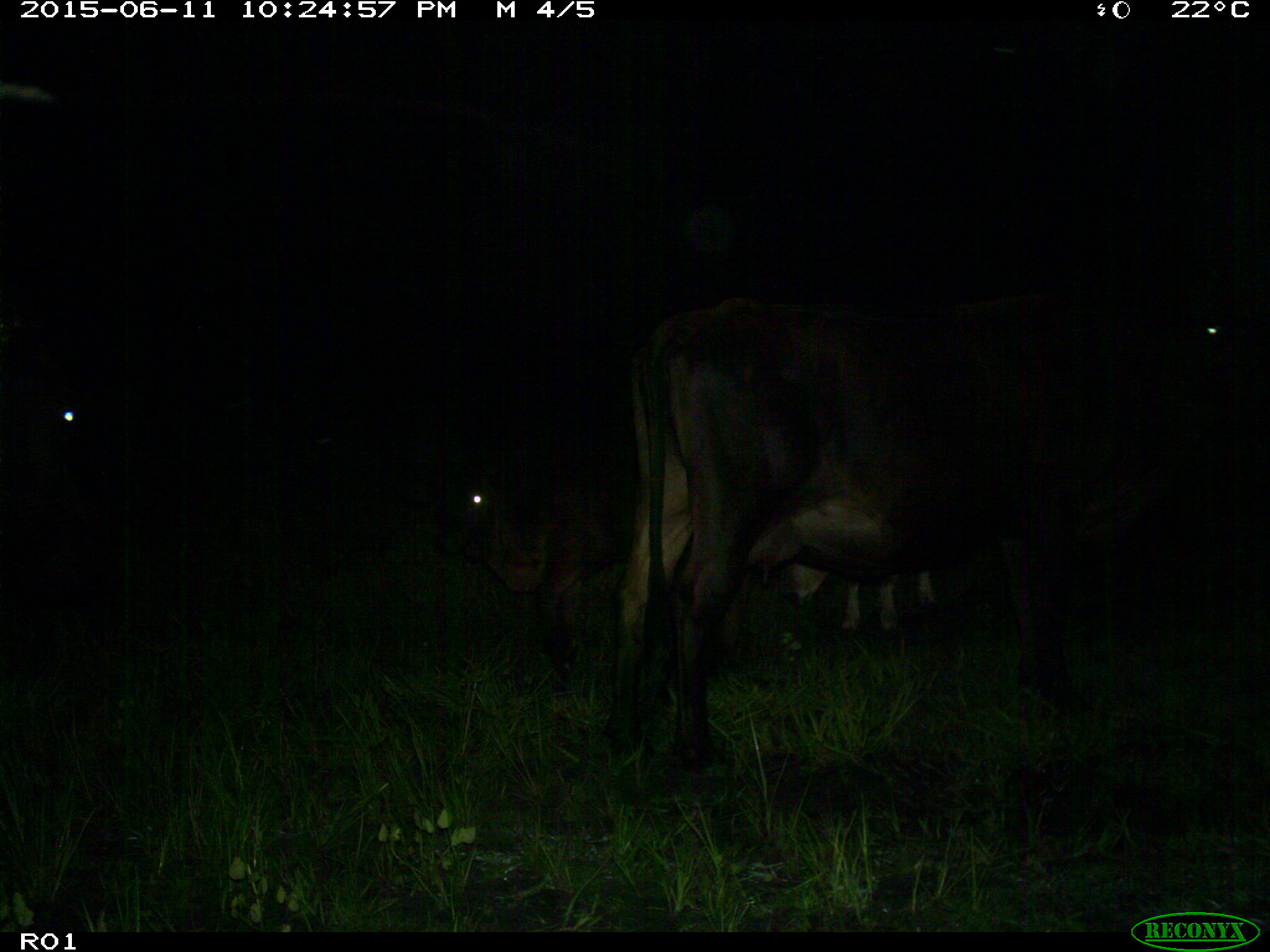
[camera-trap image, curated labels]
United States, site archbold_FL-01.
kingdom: Animalia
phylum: Chordata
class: Mammalia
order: Artiodactyla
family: Bovidae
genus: Bos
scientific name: Bos taurus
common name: domestic cow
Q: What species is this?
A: Bos taurus (domestic cow).